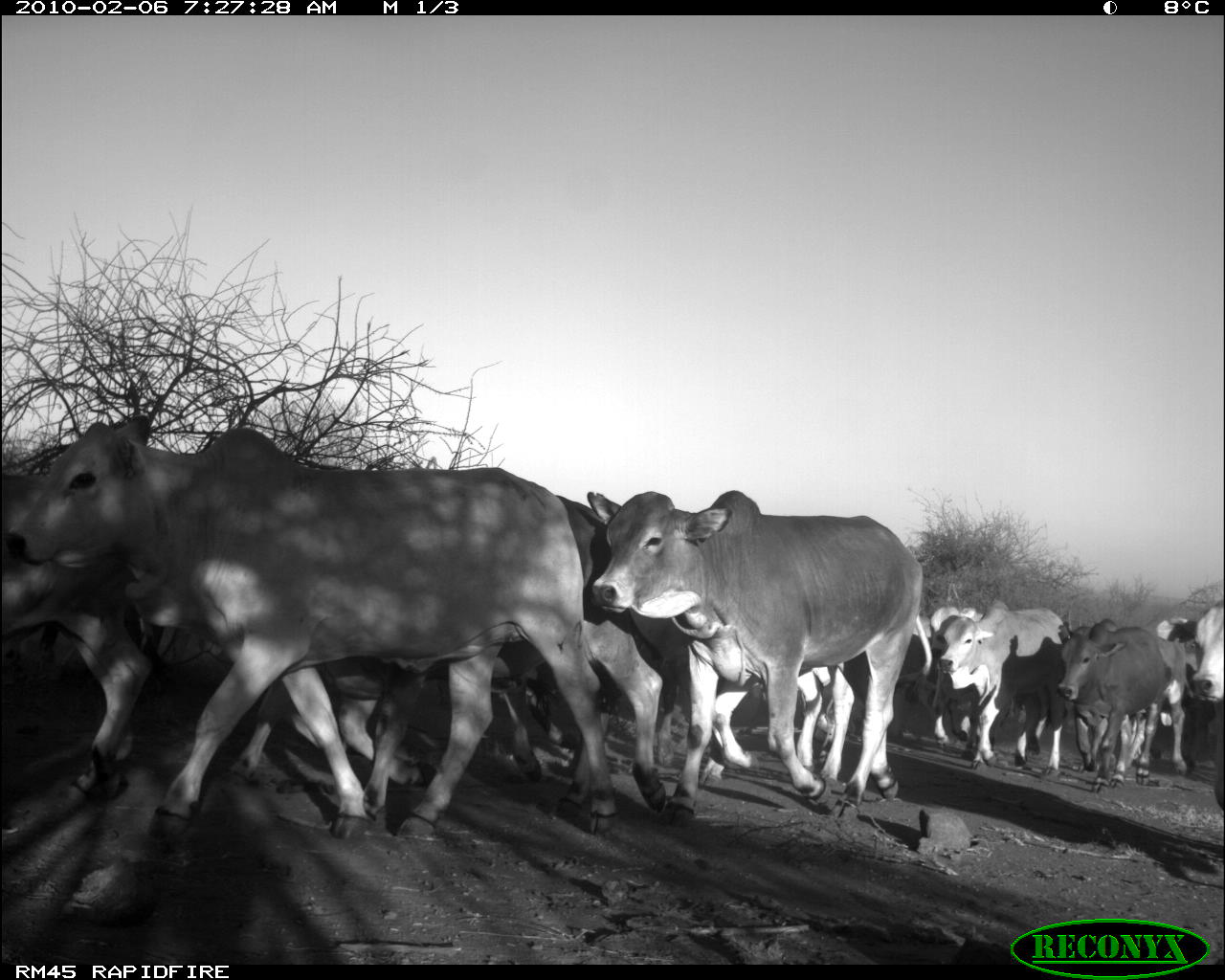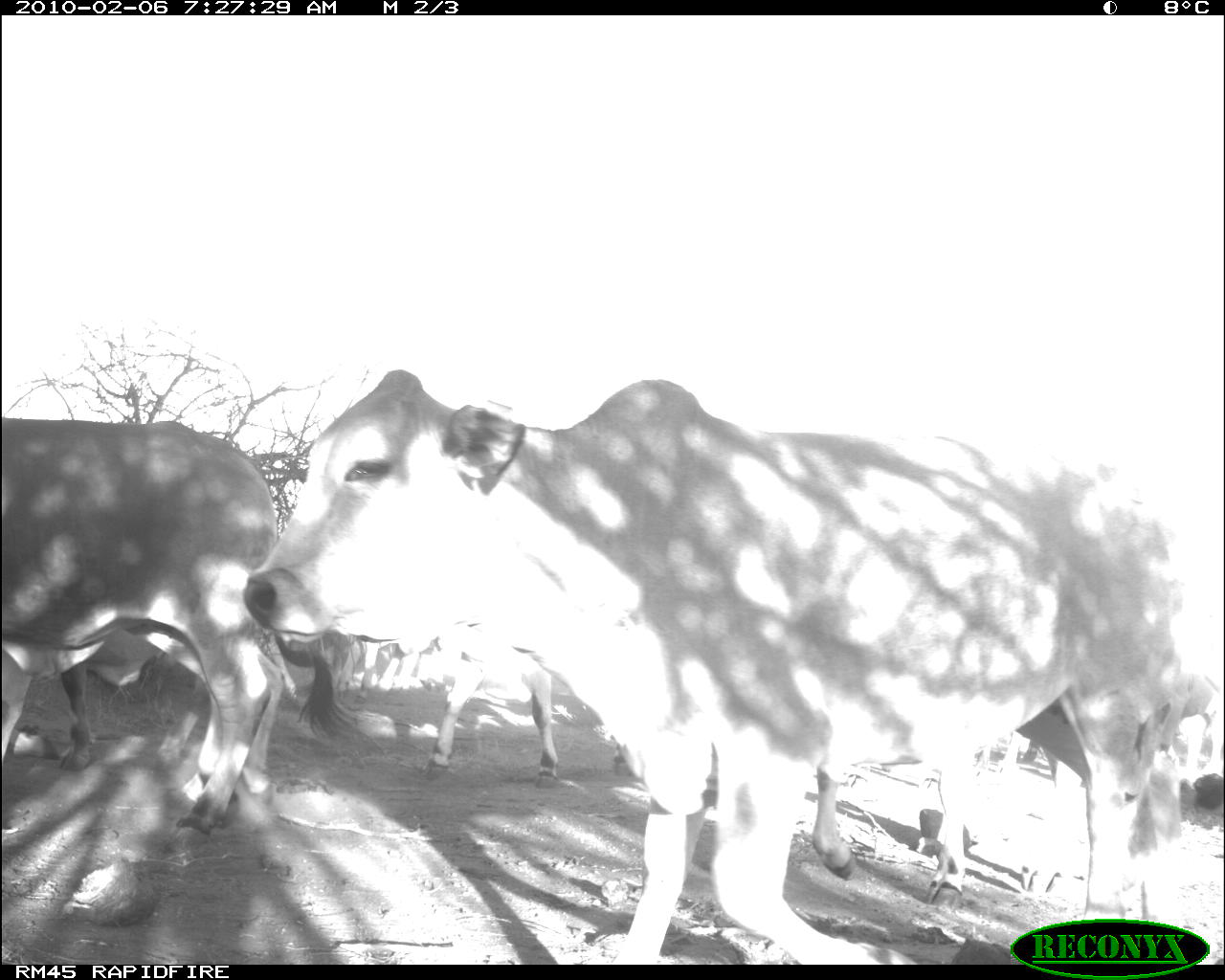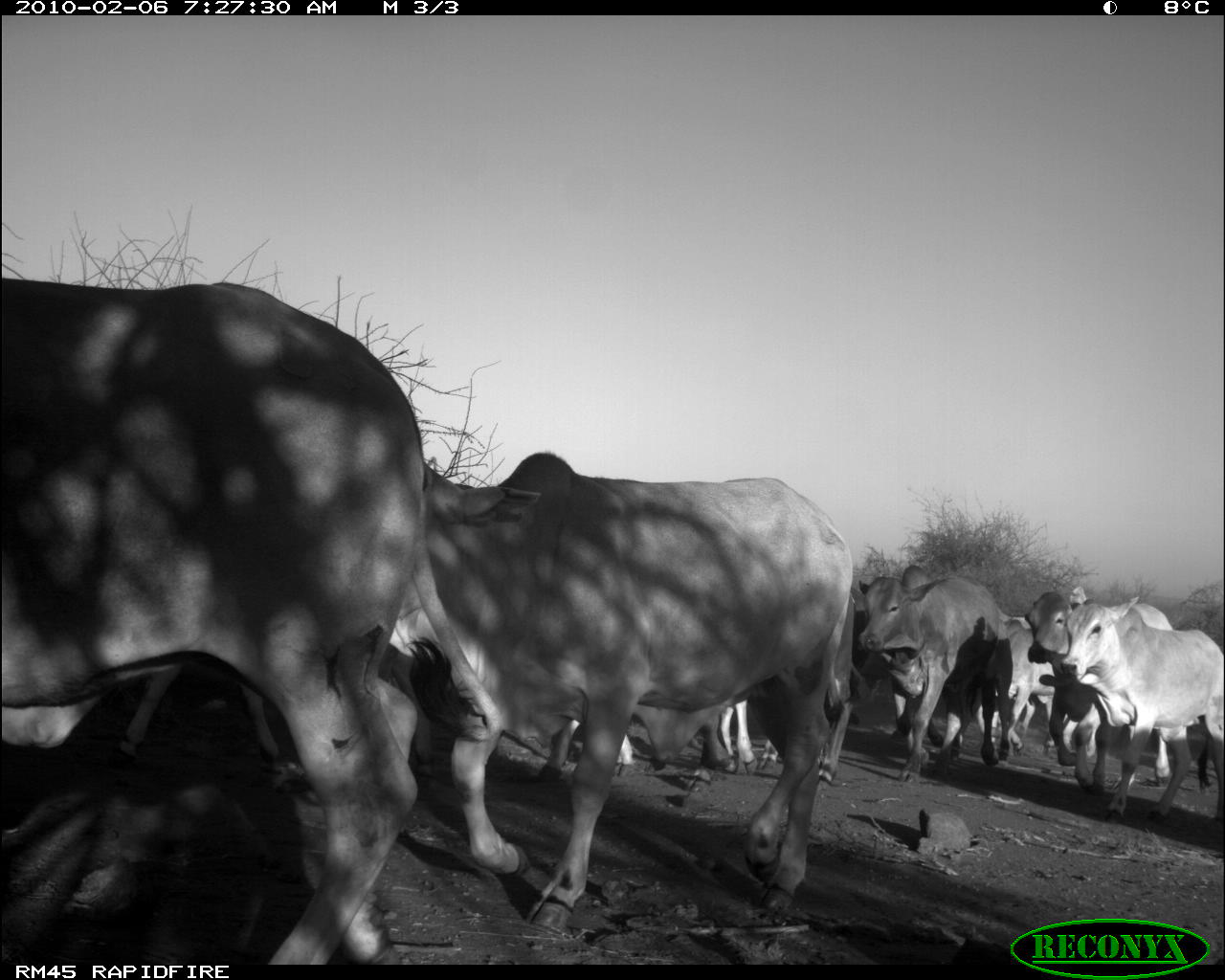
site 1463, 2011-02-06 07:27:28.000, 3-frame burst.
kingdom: Animalia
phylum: Chordata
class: Mammalia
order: Artiodactyla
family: Bovidae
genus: Bos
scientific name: Bos taurus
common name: domestic cattle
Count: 12.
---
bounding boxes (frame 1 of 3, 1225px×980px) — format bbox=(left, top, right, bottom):
group: bbox=(0, 412, 1225, 841)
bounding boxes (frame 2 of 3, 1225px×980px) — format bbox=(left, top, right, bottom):
bos taurus: bbox=(242, 369, 1186, 965); bbox=(1, 415, 289, 847); bbox=(84, 630, 285, 795); bbox=(808, 751, 970, 907); bbox=(430, 618, 562, 780); bbox=(340, 635, 428, 694)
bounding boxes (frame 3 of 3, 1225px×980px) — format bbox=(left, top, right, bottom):
bos taurus: bbox=(1, 278, 500, 963); bbox=(413, 451, 853, 934); bbox=(1062, 584, 1224, 825); bbox=(857, 566, 999, 779); bbox=(1024, 589, 1170, 792); bbox=(109, 661, 285, 776); bbox=(539, 701, 758, 779); bbox=(993, 614, 1057, 763); bbox=(853, 608, 896, 702)